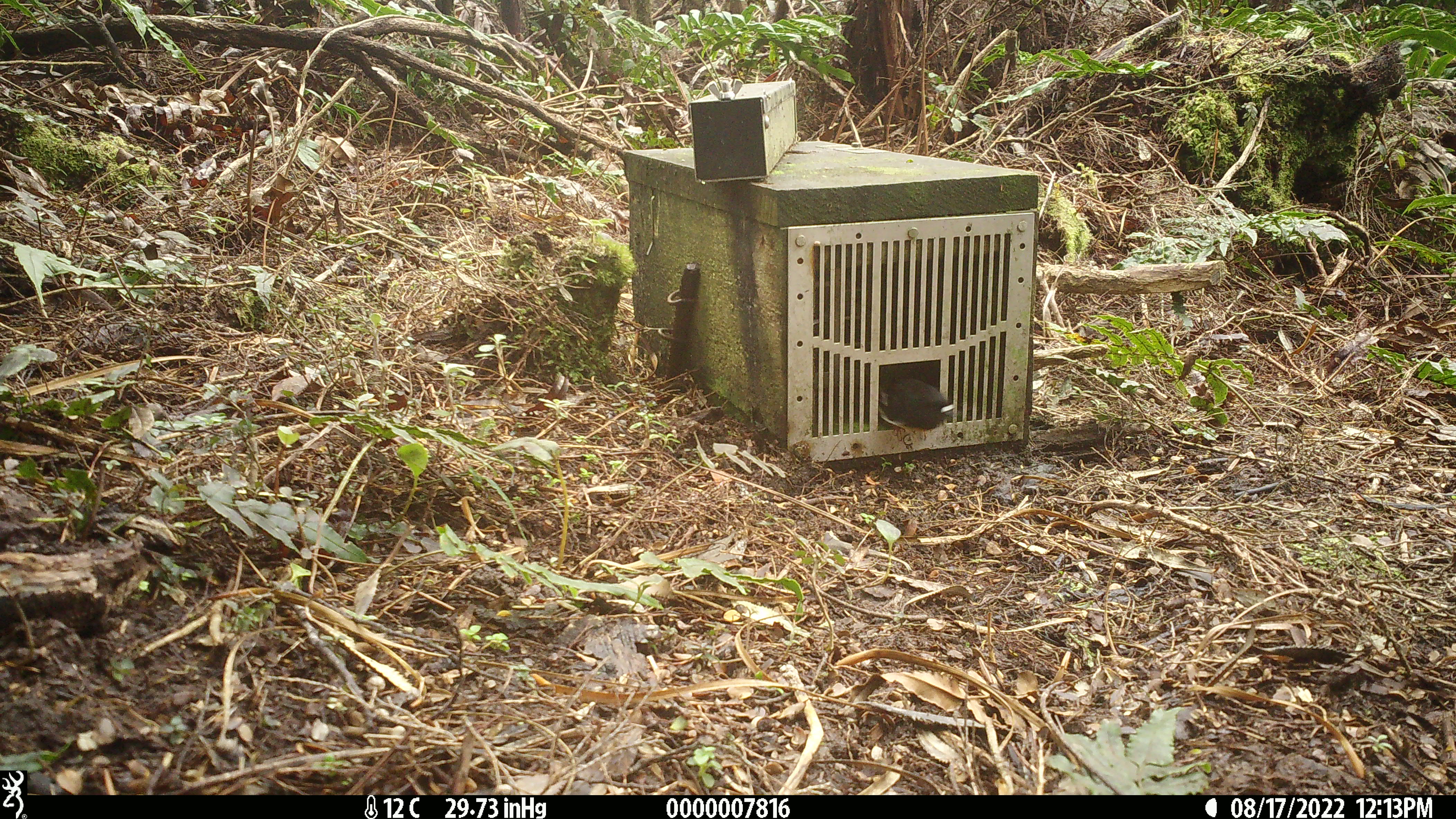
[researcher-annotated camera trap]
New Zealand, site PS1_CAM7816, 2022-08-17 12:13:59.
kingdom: Animalia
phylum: Chordata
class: Aves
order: Passeriformes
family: Petroicidae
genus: Petroica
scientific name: Petroica macrocephala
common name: tomtit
Tomtit (Petroica macrocephala).